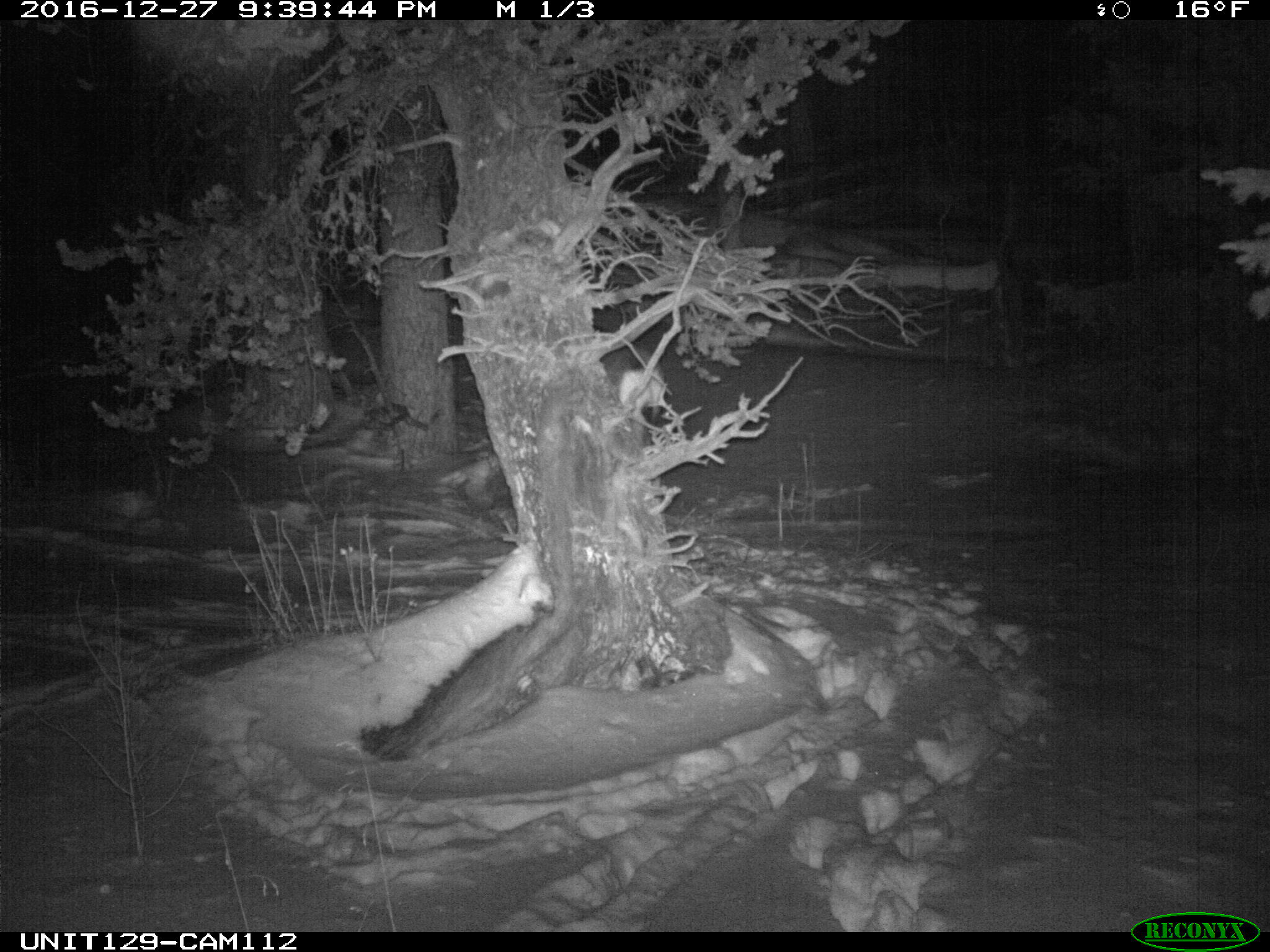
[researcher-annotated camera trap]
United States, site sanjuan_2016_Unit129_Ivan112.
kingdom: Animalia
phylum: Chordata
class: Mammalia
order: Artiodactyla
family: Cervidae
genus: Odocoileus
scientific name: Odocoileus hemionus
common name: mule deer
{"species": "Odocoileus hemionus (mule deer)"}